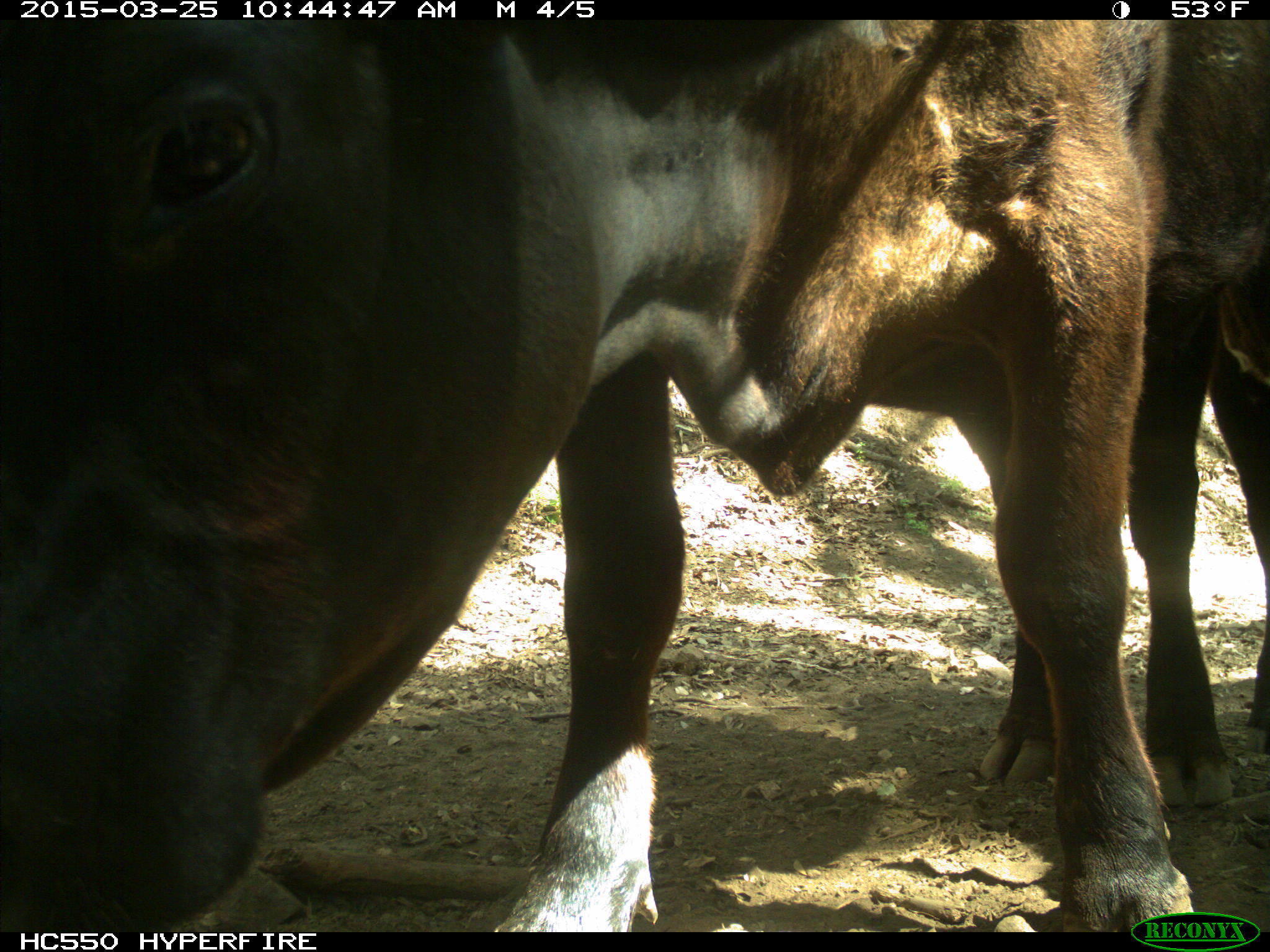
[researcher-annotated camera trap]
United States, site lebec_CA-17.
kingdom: Animalia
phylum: Chordata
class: Mammalia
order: Artiodactyla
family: Bovidae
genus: Bos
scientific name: Bos taurus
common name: domestic cow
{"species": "Bos taurus (domestic cow)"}